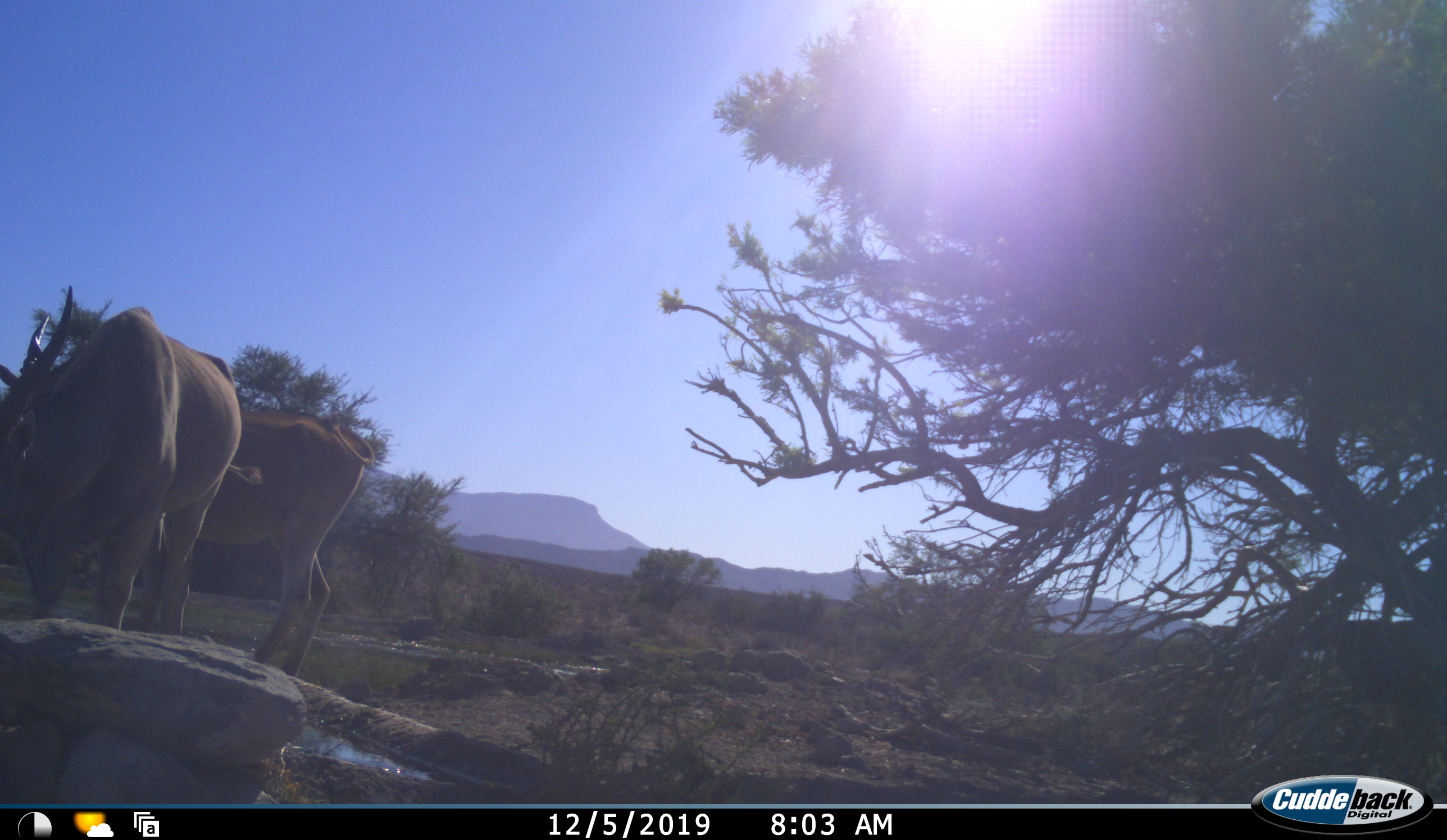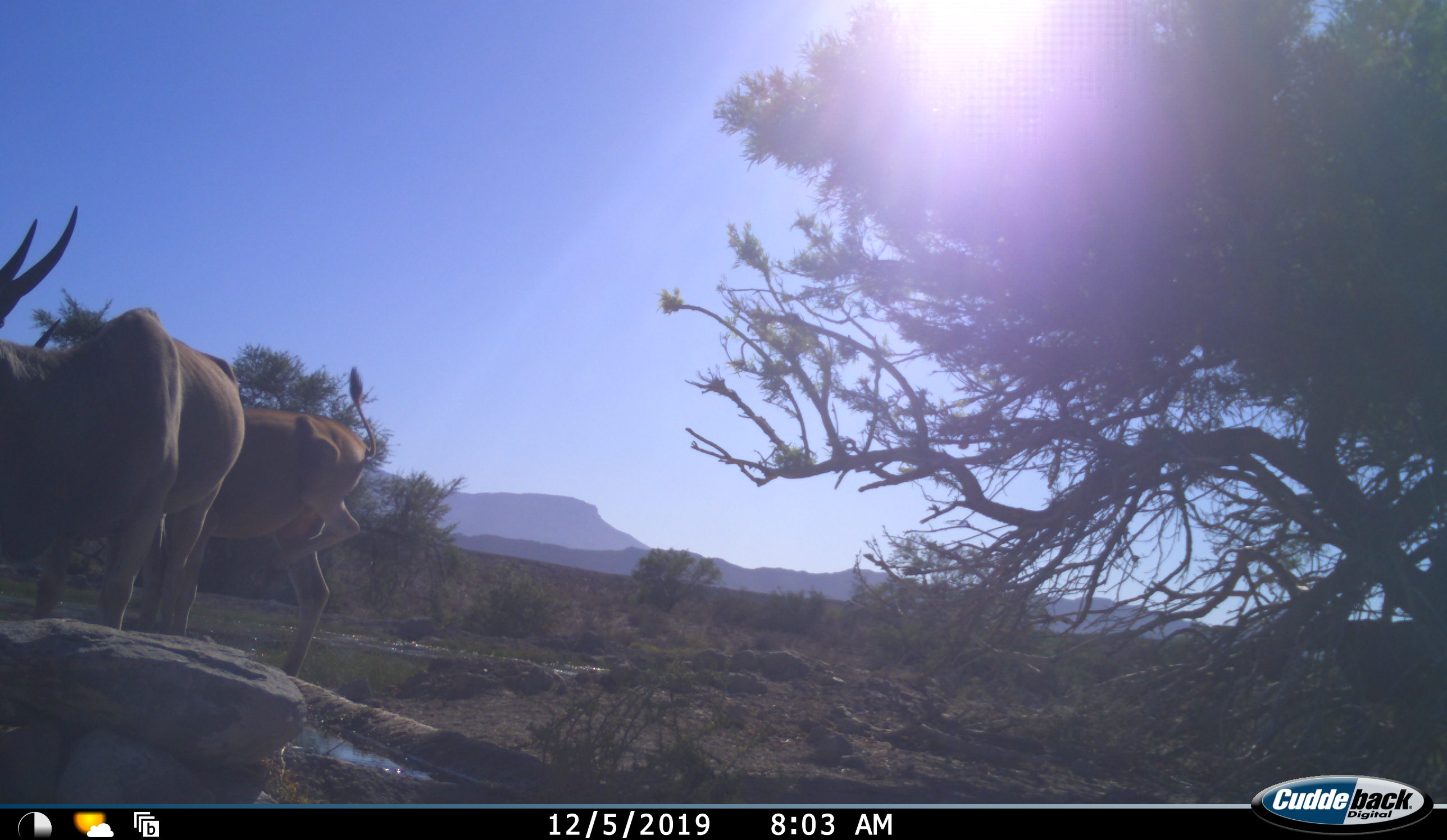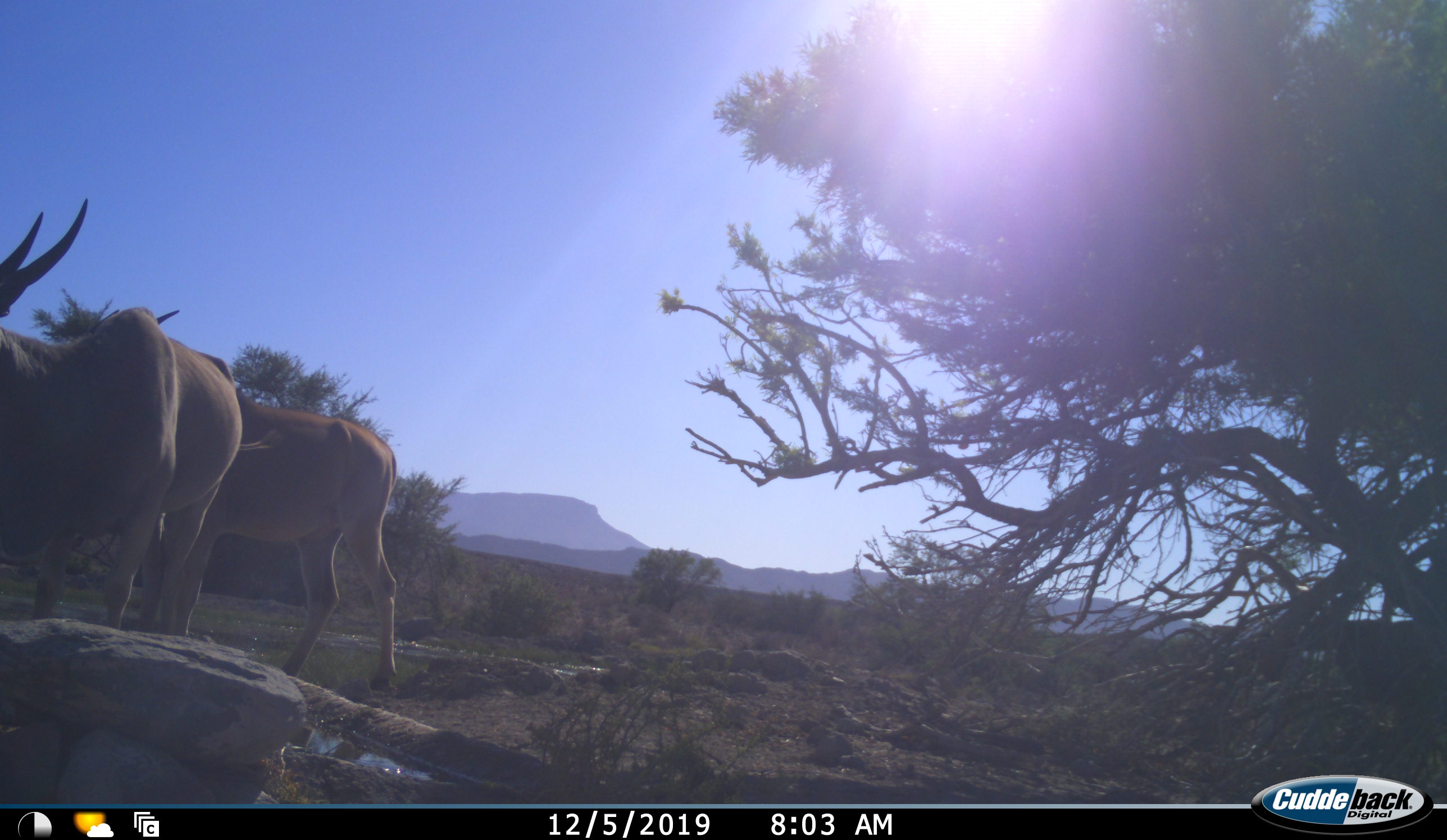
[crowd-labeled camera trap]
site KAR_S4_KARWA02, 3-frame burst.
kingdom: Animalia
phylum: Chordata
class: Mammalia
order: Artiodactyla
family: Bovidae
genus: Tragelaphus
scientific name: Tragelaphus oryx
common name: eland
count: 2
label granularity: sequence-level